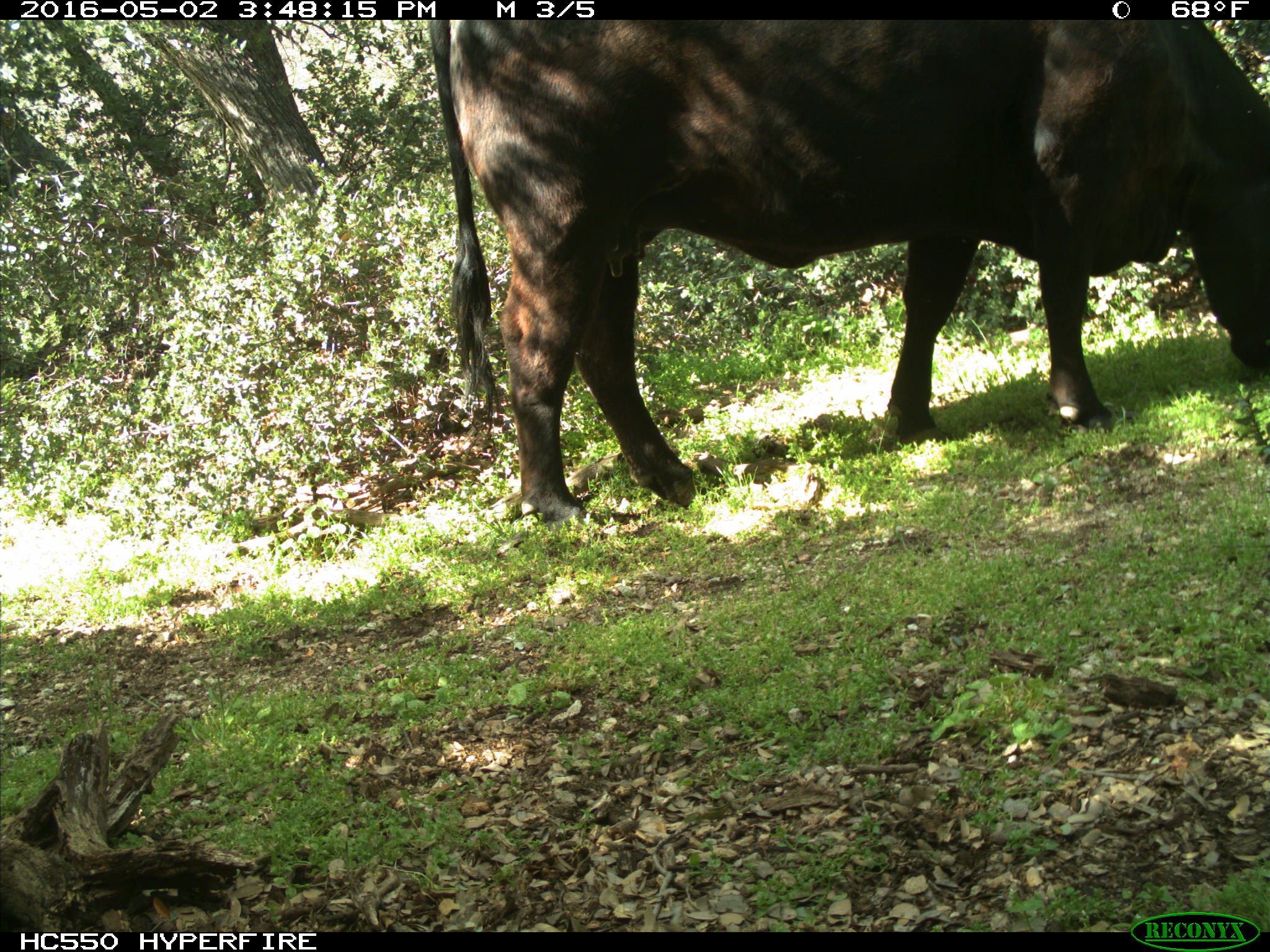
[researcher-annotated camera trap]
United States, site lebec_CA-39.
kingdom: Animalia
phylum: Chordata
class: Mammalia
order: Artiodactyla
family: Bovidae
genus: Bos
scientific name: Bos taurus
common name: domestic cow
Bos taurus (domestic cow).